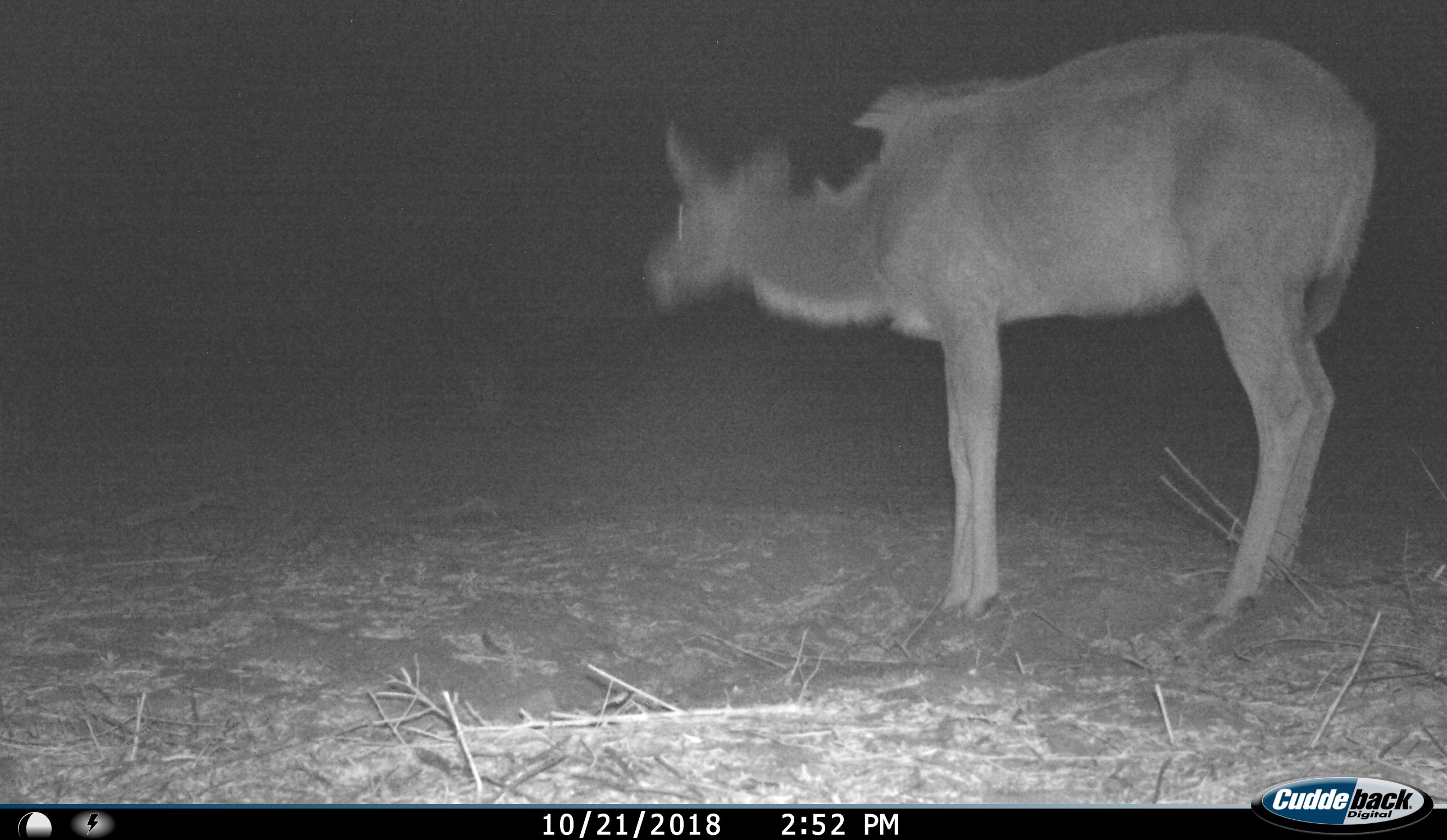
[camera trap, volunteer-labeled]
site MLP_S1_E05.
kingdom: Animalia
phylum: Chordata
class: Mammalia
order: Artiodactyla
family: Bovidae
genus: Tragelaphus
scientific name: Tragelaphus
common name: kudu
Kudu (Tragelaphus), count 1. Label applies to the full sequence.